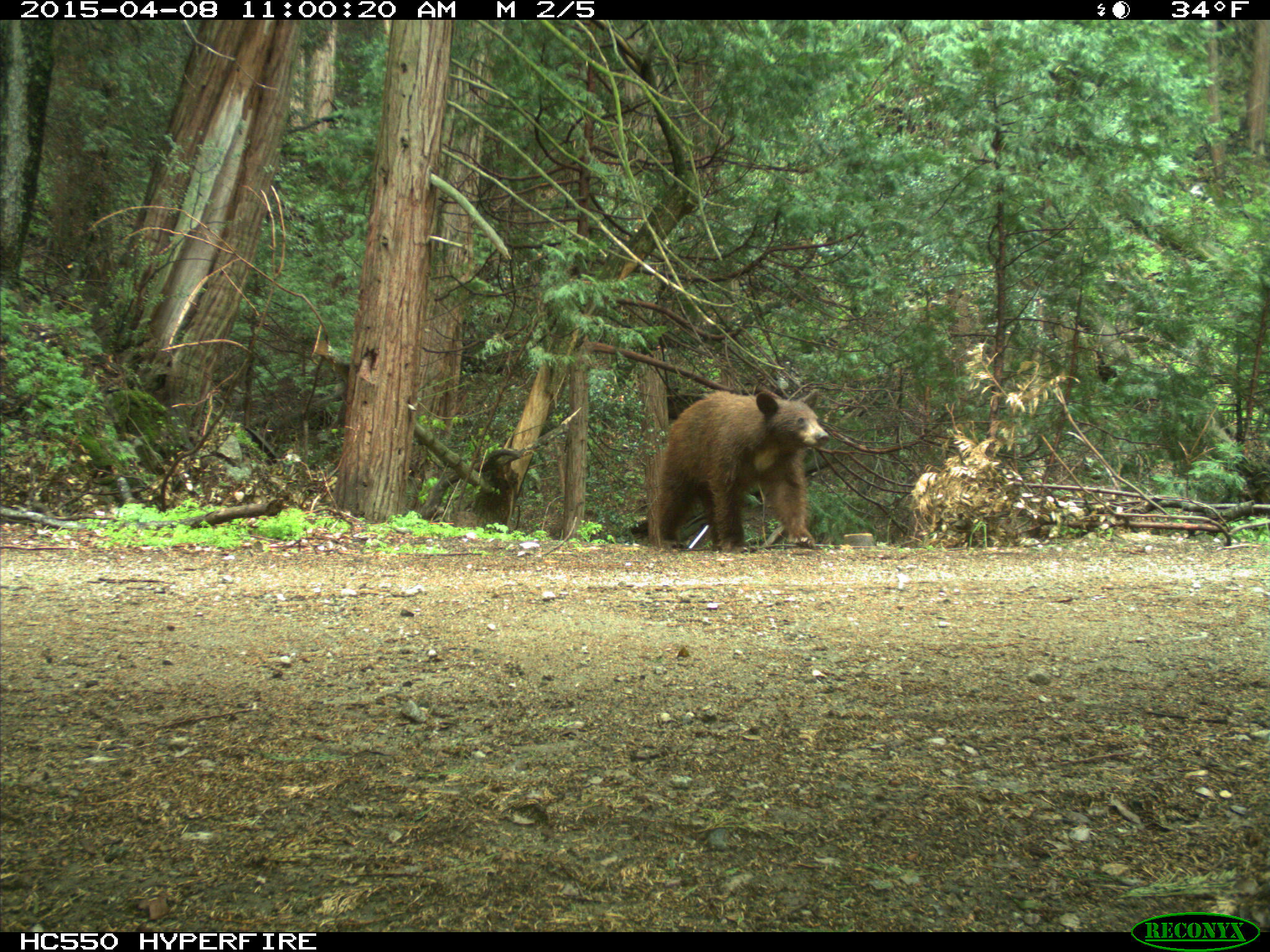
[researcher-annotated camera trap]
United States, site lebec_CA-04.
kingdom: Animalia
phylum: Chordata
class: Mammalia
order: Carnivora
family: Ursidae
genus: Ursus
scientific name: Ursus americanus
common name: american black bear